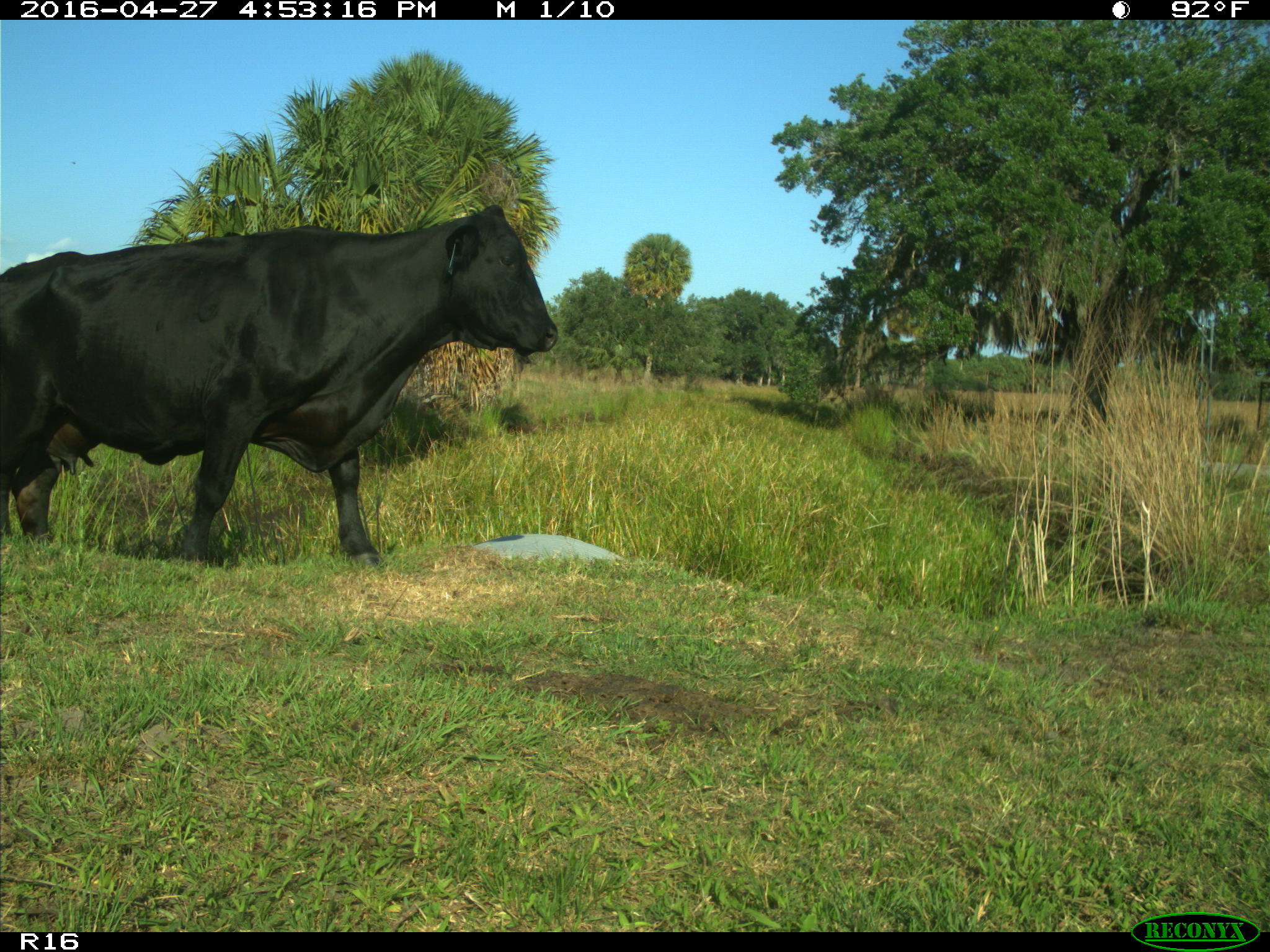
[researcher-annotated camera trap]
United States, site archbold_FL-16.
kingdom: Animalia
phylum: Chordata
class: Mammalia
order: Artiodactyla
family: Bovidae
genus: Bos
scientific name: Bos taurus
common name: domestic cow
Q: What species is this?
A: Bos taurus (domestic cow).